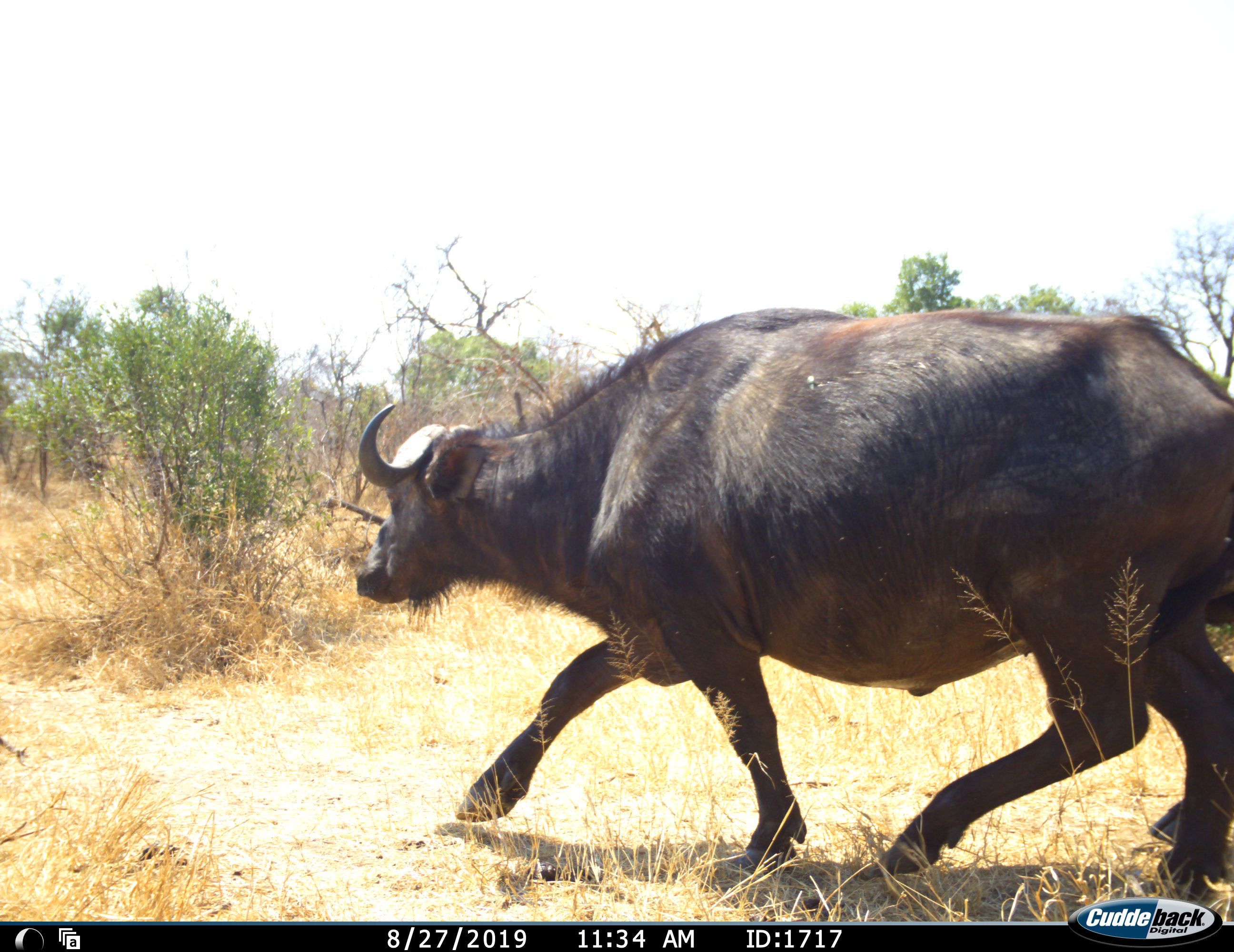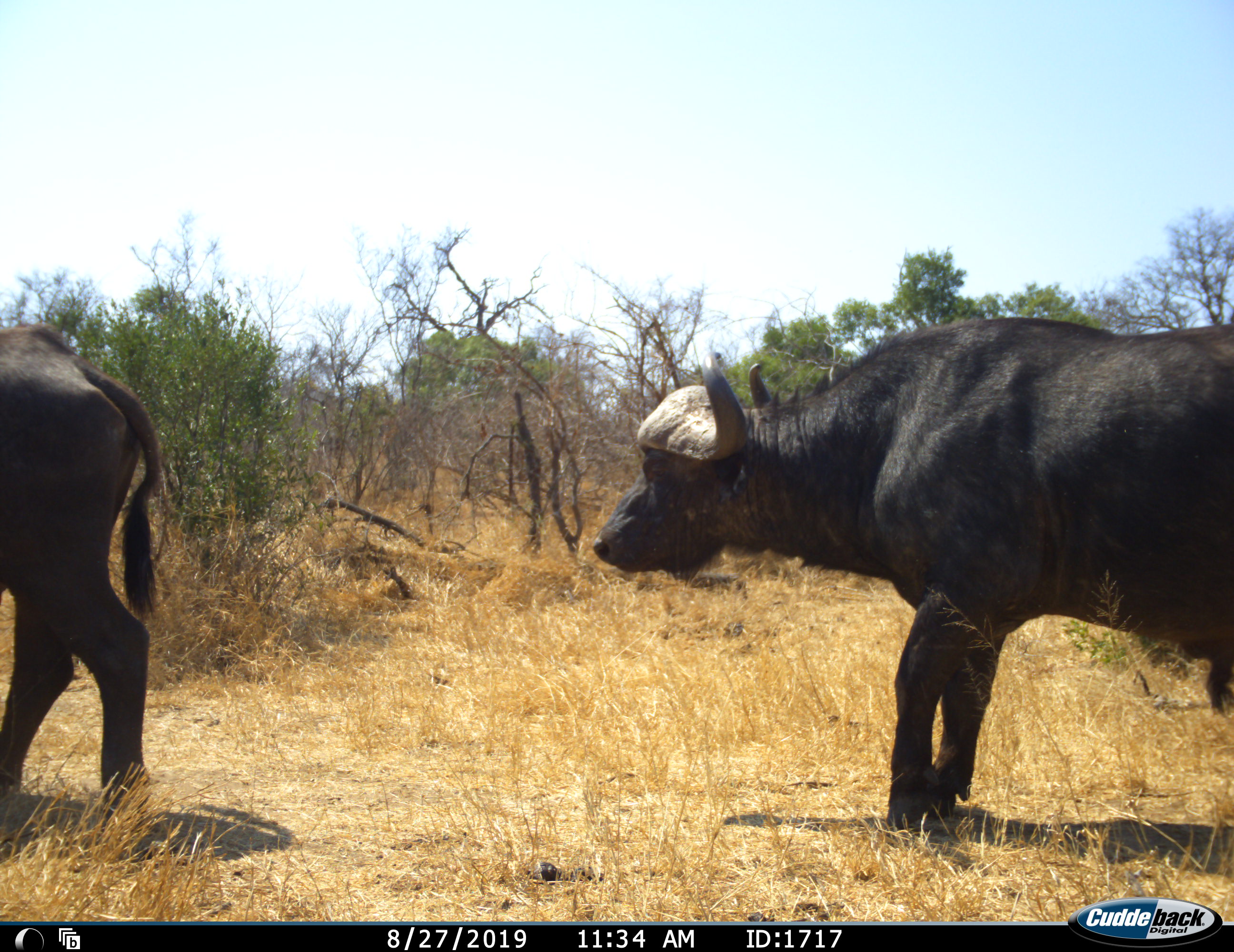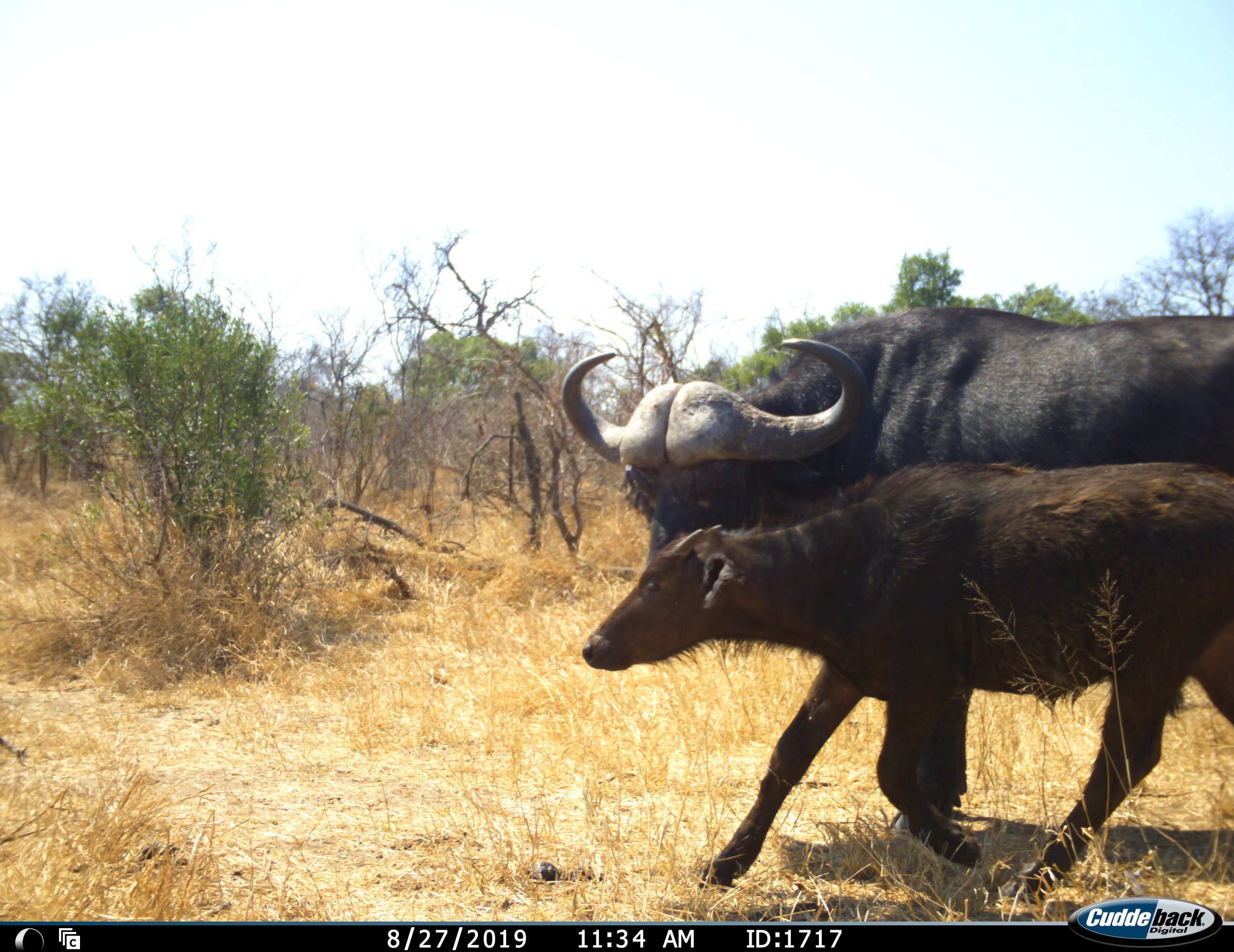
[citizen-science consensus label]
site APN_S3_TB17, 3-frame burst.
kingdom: Animalia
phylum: Chordata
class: Mammalia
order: Artiodactyla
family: Bovidae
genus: Syncerus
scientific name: Syncerus caffer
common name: african buffalo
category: buffalo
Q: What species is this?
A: Buffalo (african buffalo) (Syncerus caffer).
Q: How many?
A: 3.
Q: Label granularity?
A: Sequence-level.